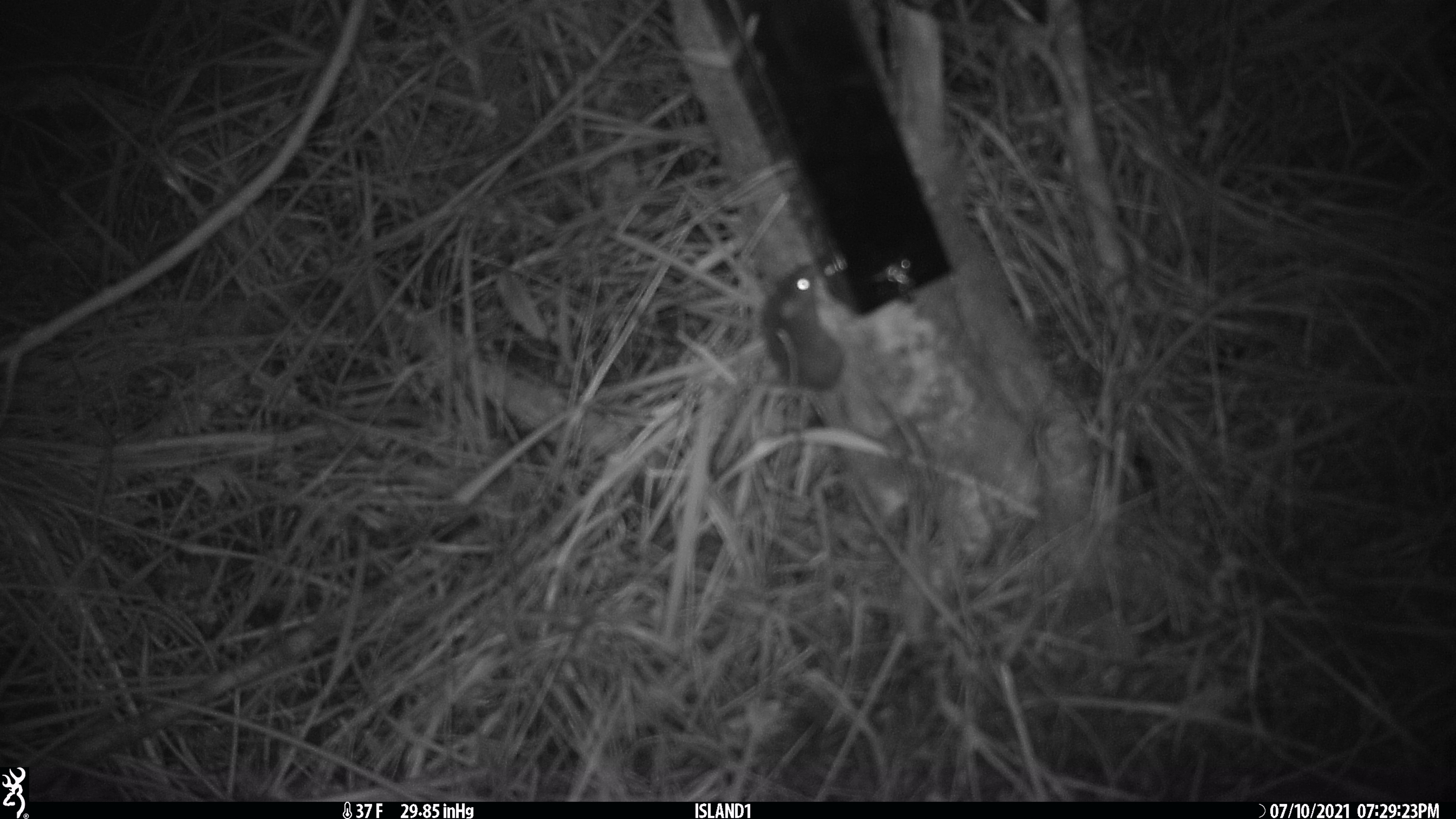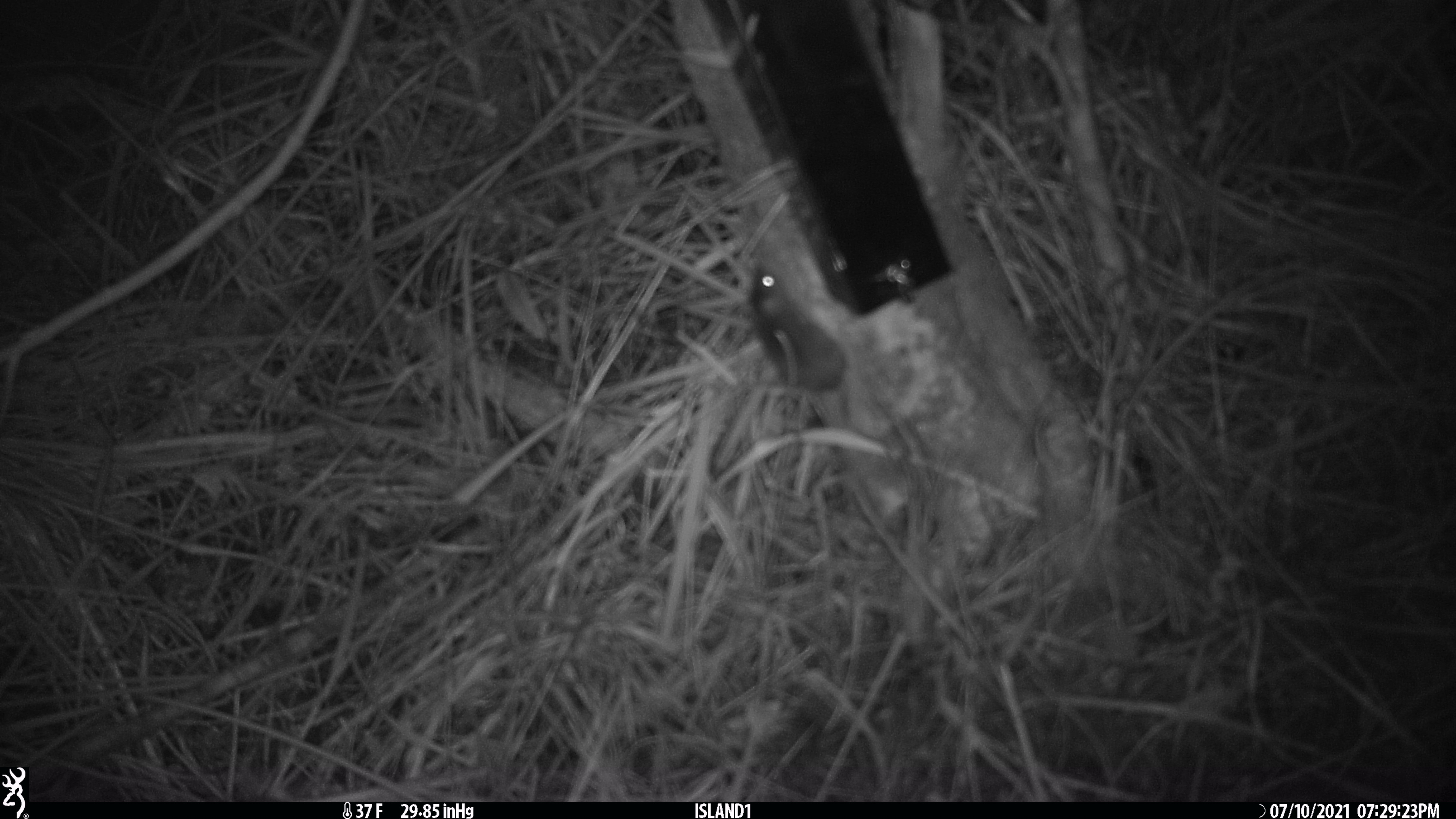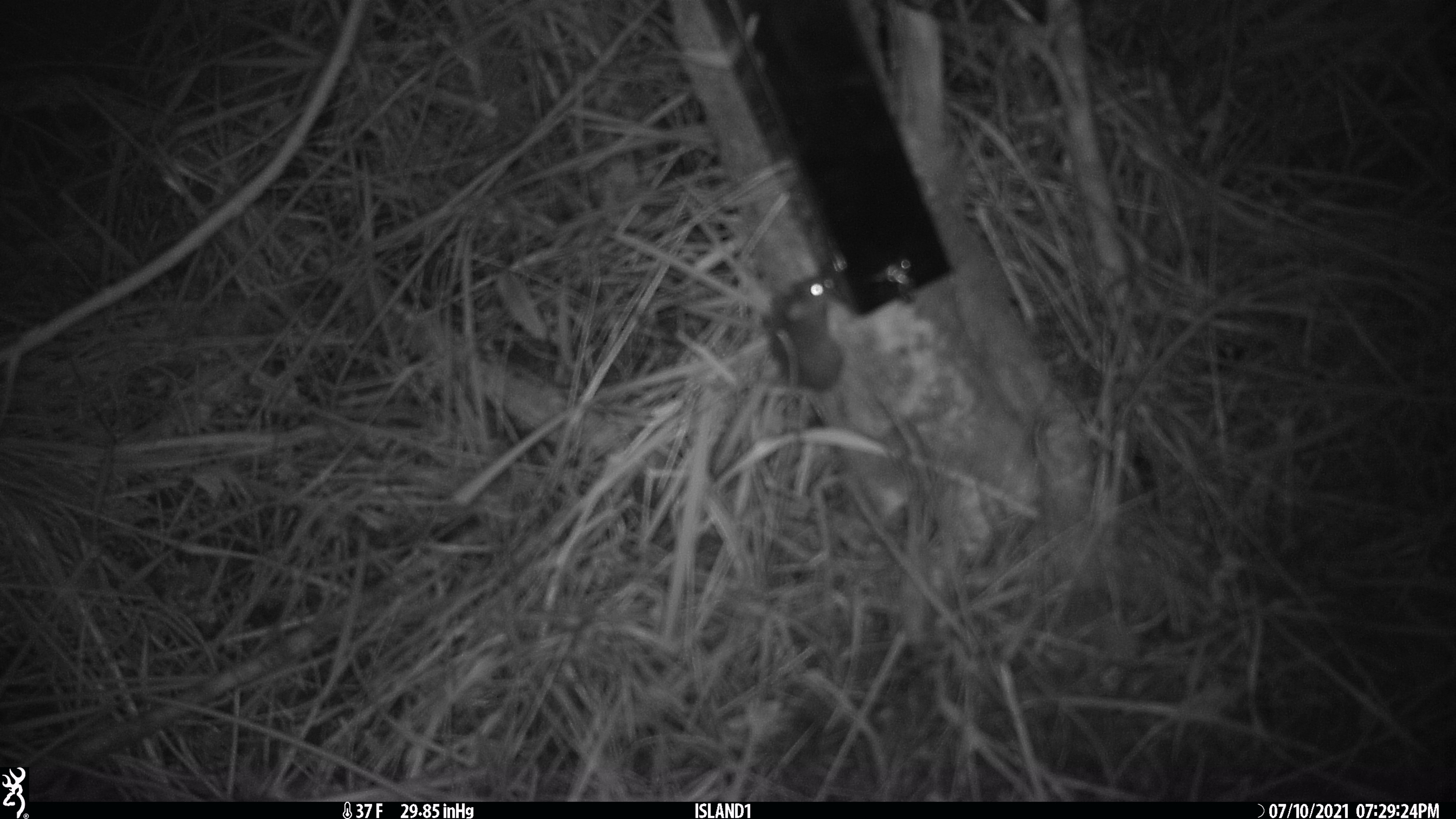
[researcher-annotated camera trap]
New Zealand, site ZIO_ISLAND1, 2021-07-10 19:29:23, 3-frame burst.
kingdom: Animalia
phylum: Chordata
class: Mammalia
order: Rodentia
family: Muridae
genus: Mus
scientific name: Mus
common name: mouse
Mouse (Mus).